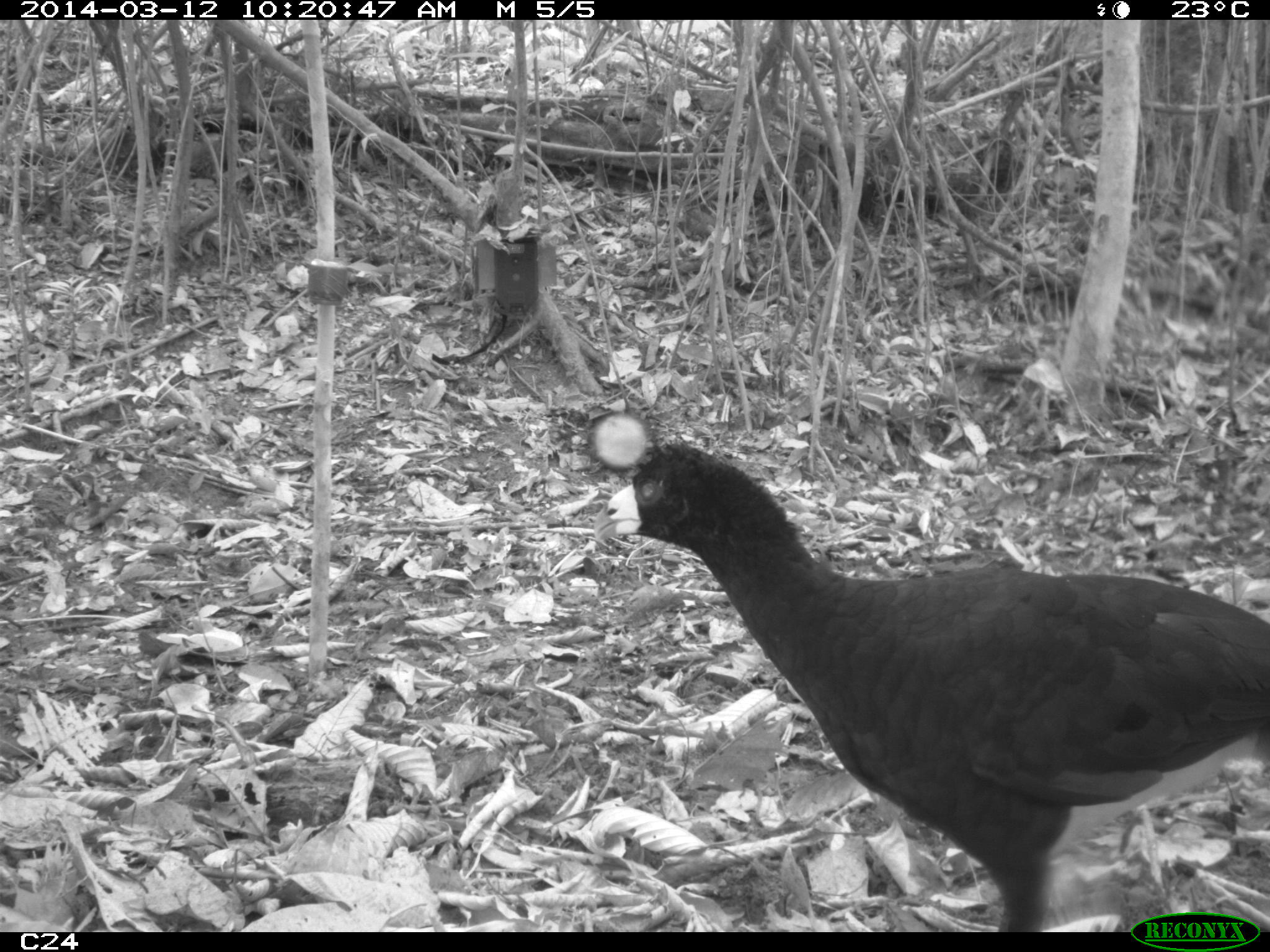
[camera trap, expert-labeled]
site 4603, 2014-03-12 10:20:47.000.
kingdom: Animalia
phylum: Chordata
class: Aves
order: Galliformes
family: Cracidae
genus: Crax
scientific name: Crax alector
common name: black curassow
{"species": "Crax alector (black curassow)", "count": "2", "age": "adult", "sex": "female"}